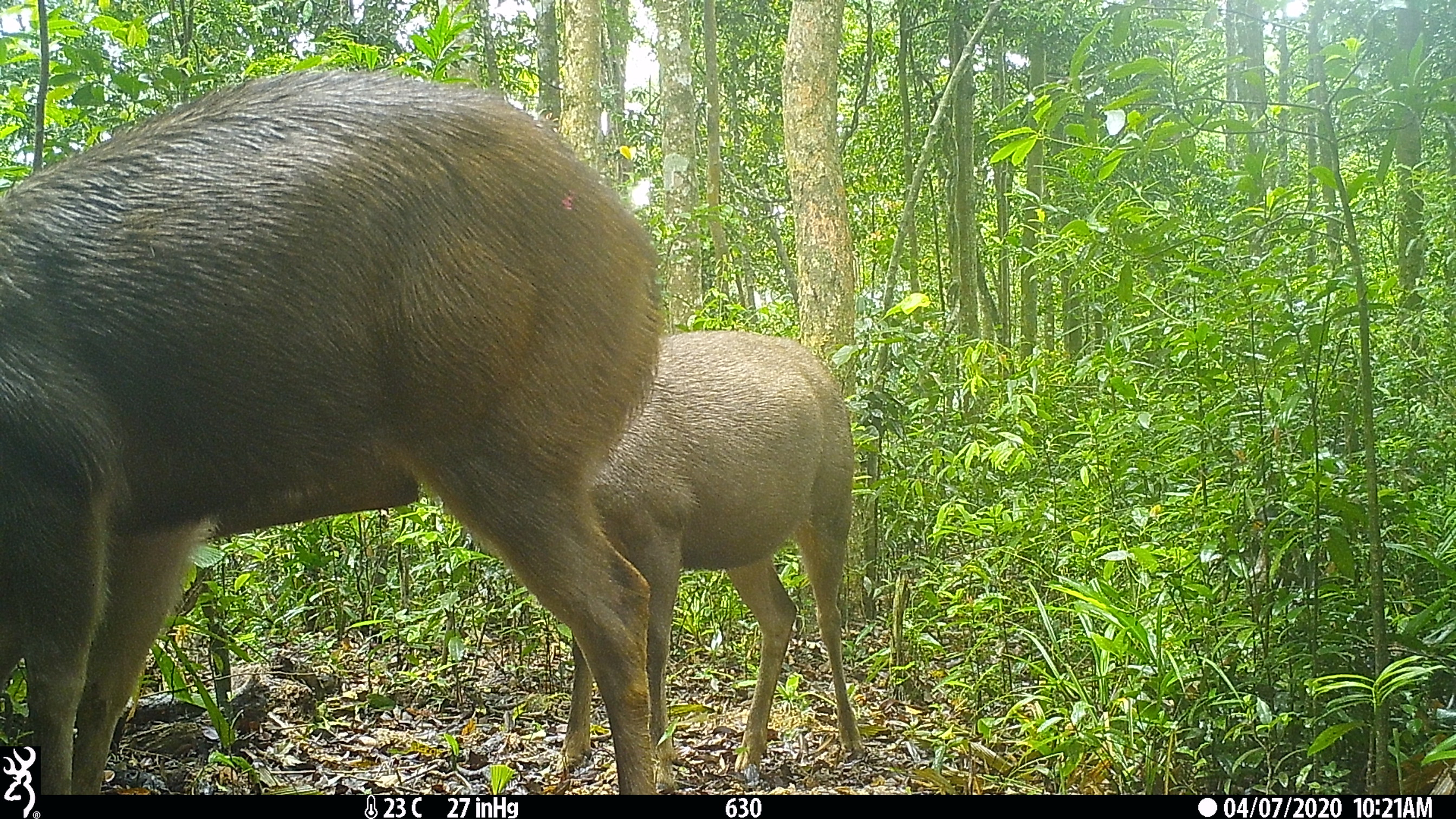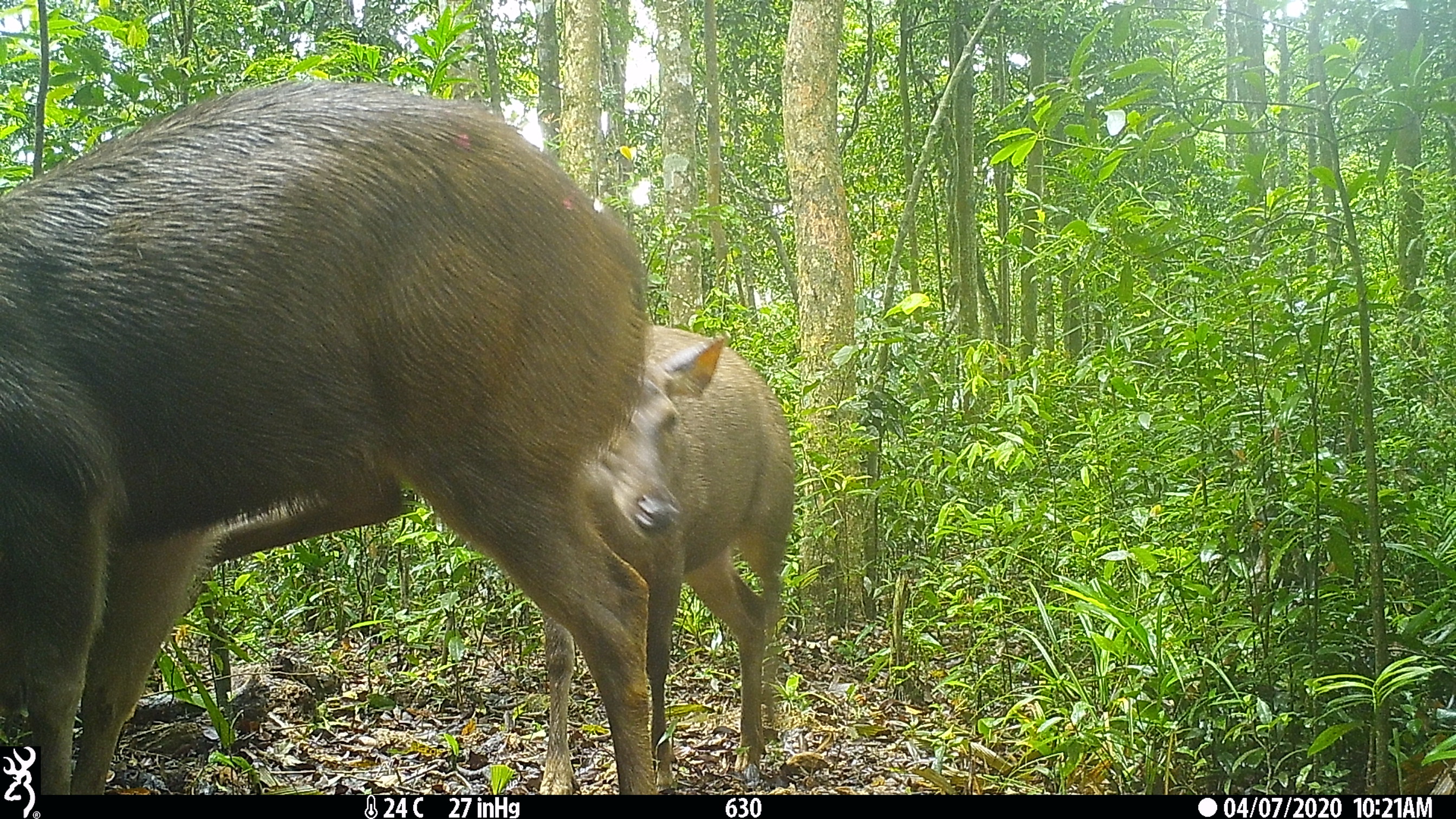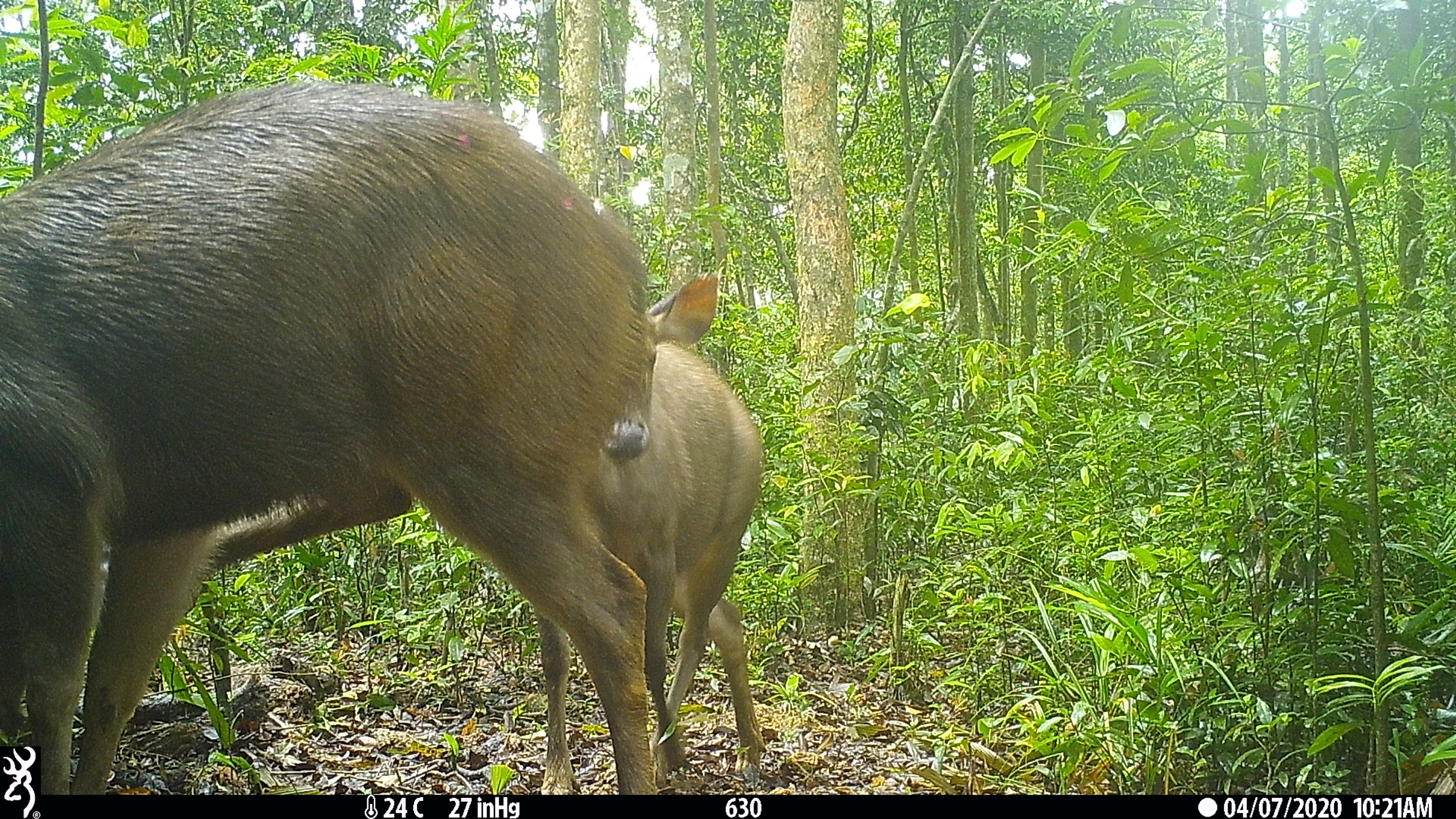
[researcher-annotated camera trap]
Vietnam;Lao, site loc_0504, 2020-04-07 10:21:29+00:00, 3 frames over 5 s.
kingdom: Animalia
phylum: Chordata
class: Mammalia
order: Artiodactyla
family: Cervidae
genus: Rusa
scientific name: Rusa unicolor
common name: sambar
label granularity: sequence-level